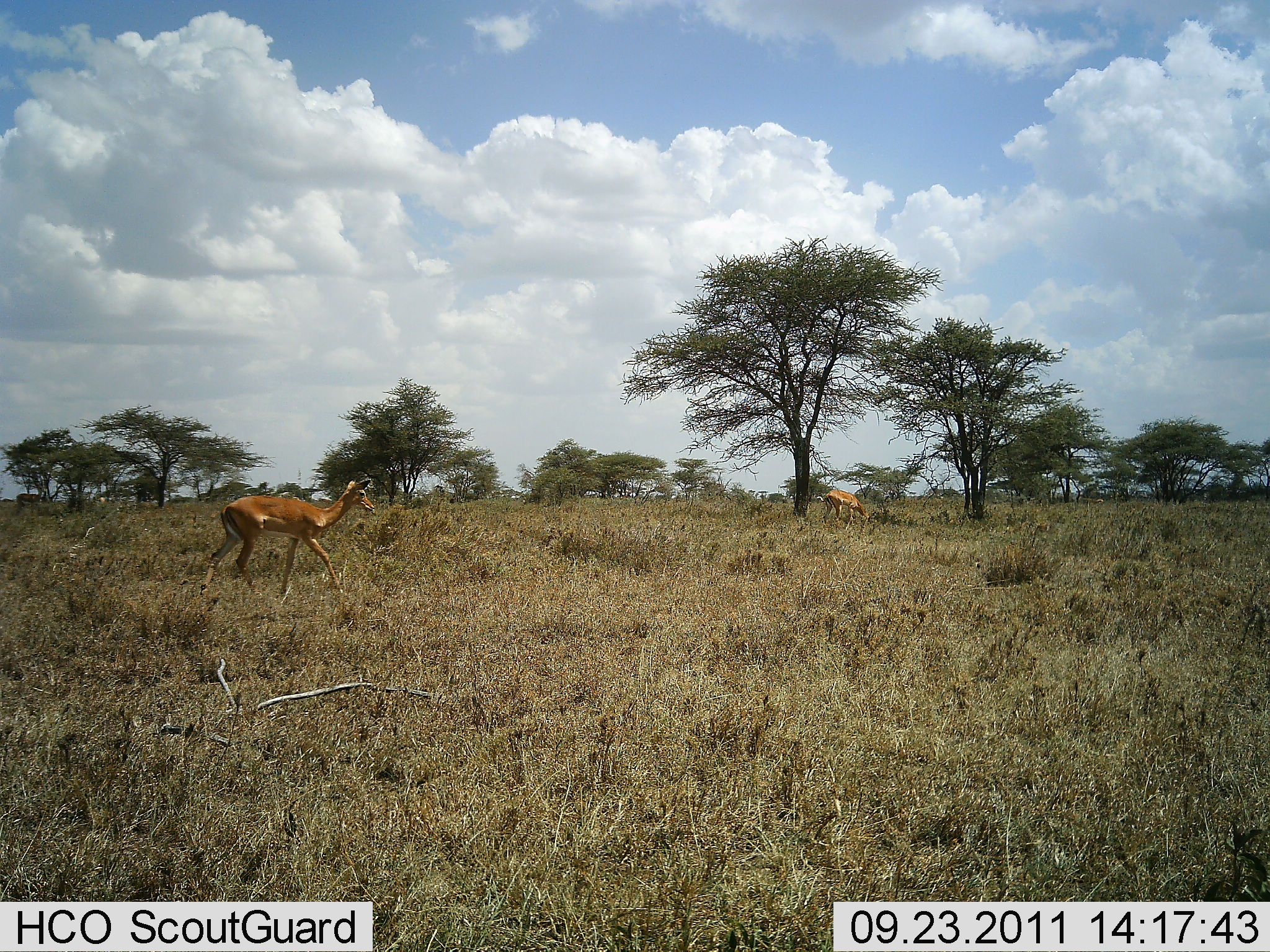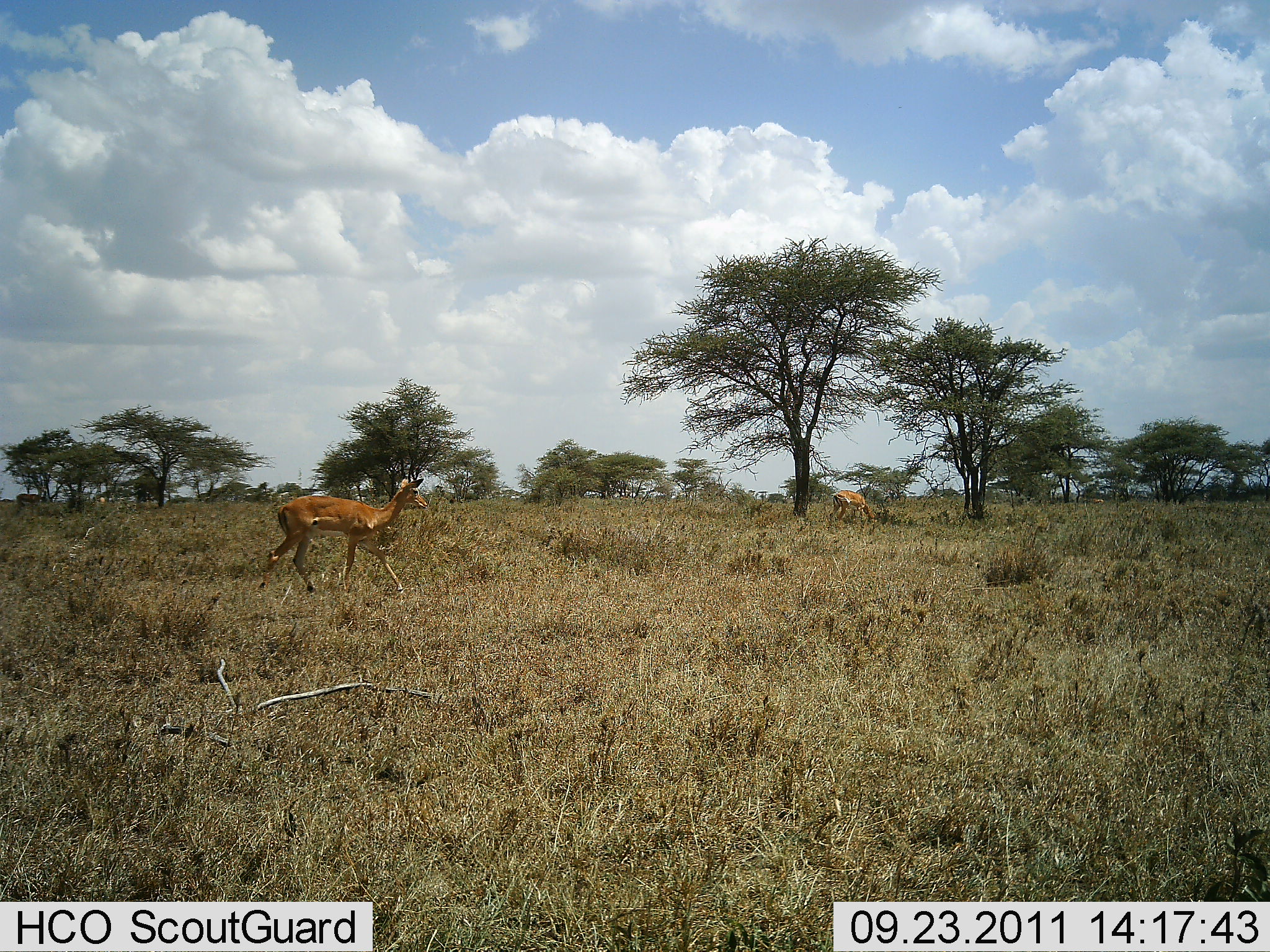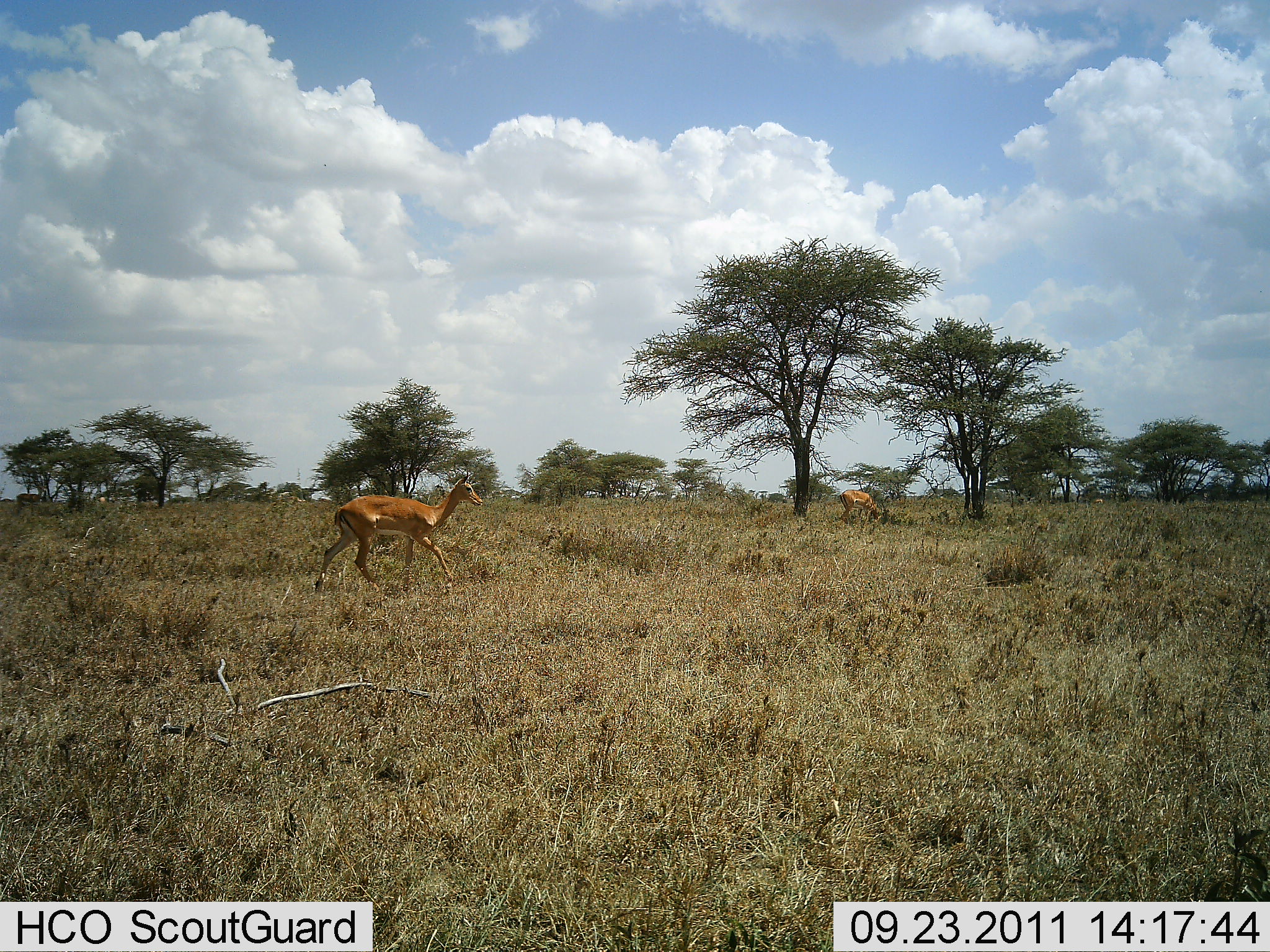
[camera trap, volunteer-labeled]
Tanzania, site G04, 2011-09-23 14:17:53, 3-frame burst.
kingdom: Animalia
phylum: Chordata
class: Mammalia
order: Artiodactyla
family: Bovidae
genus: Nanger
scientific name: Nanger granti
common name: grant's gazelle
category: gazellegrants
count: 2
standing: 0%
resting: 0%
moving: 100%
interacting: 0%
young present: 0%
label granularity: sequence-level